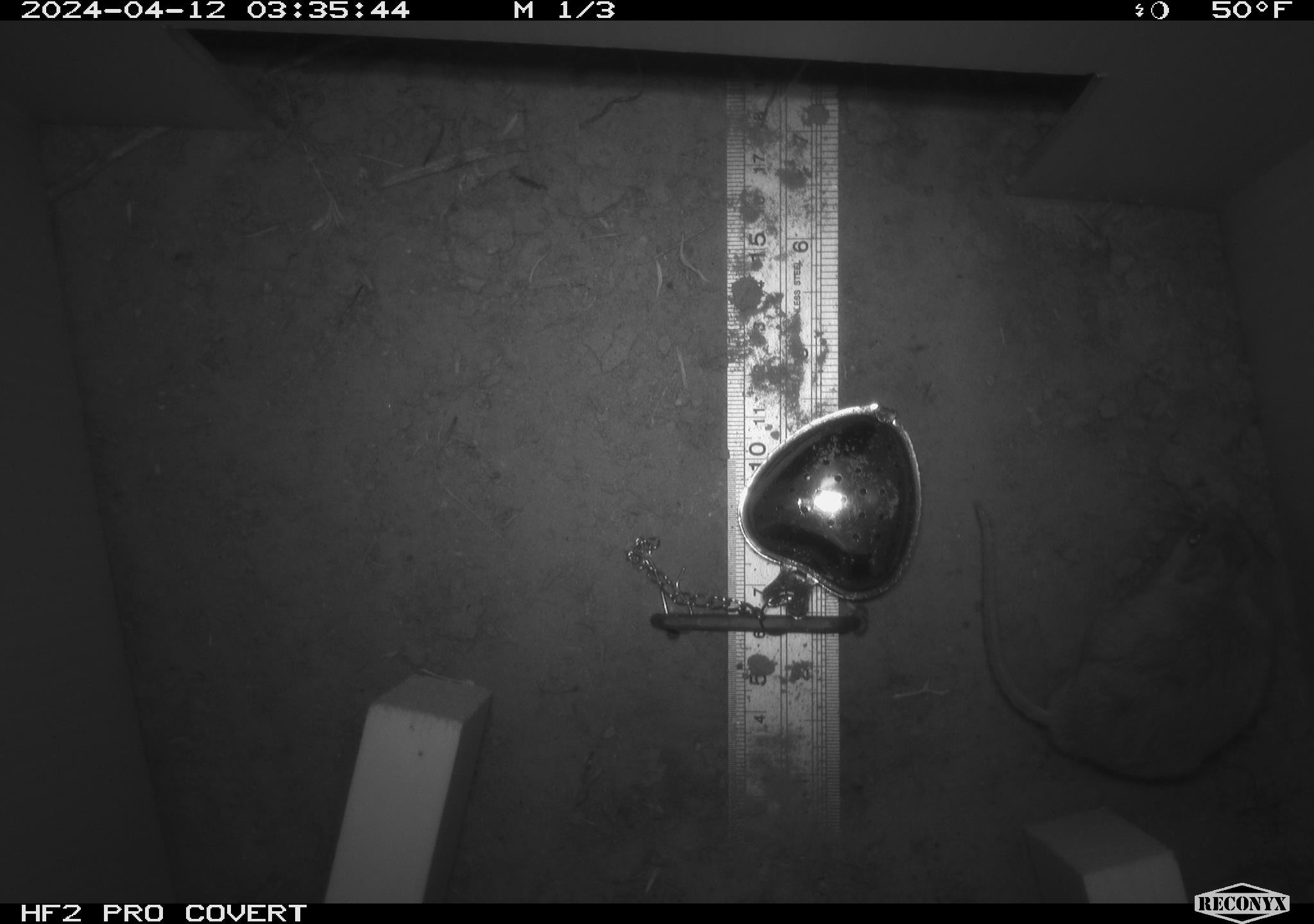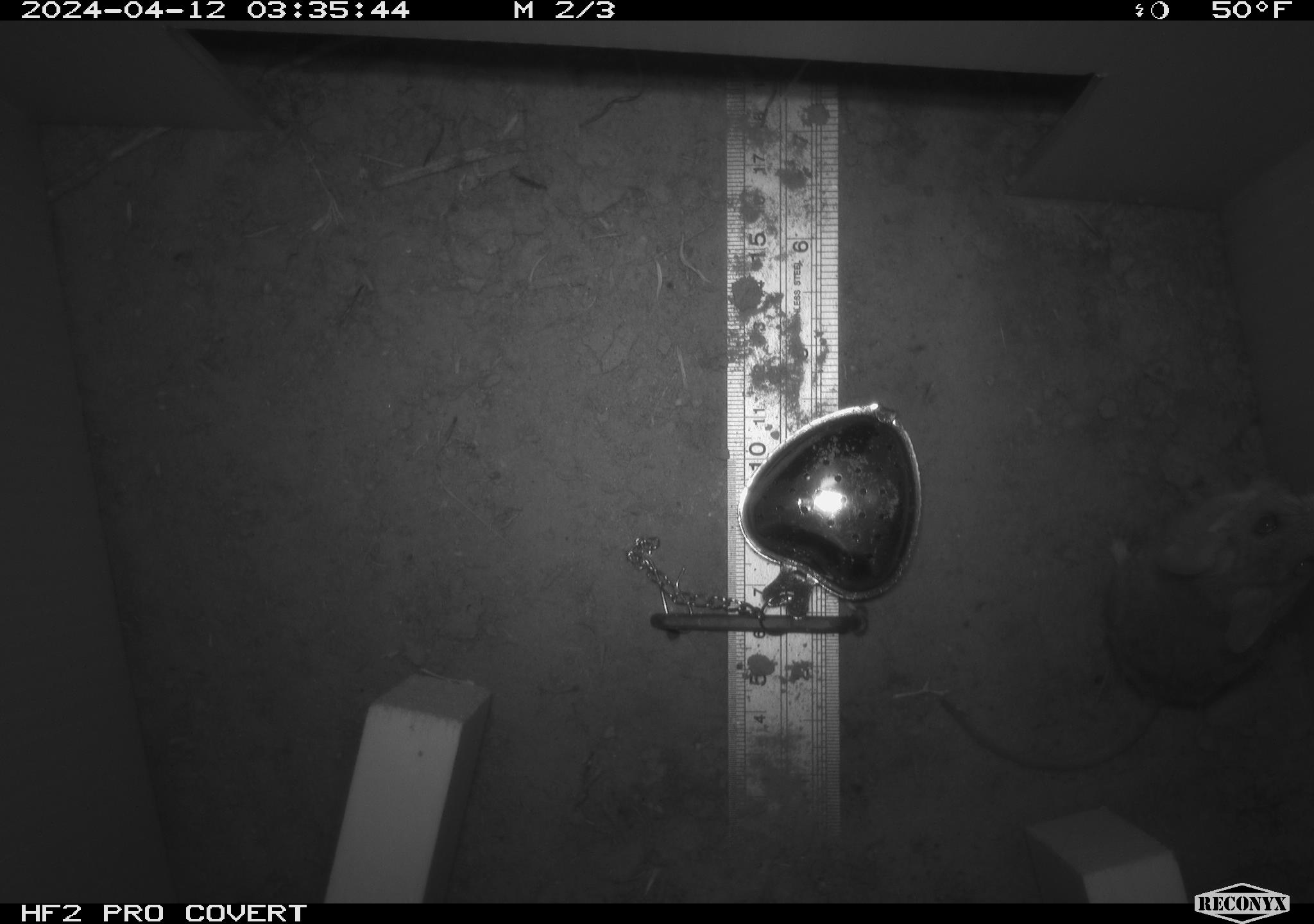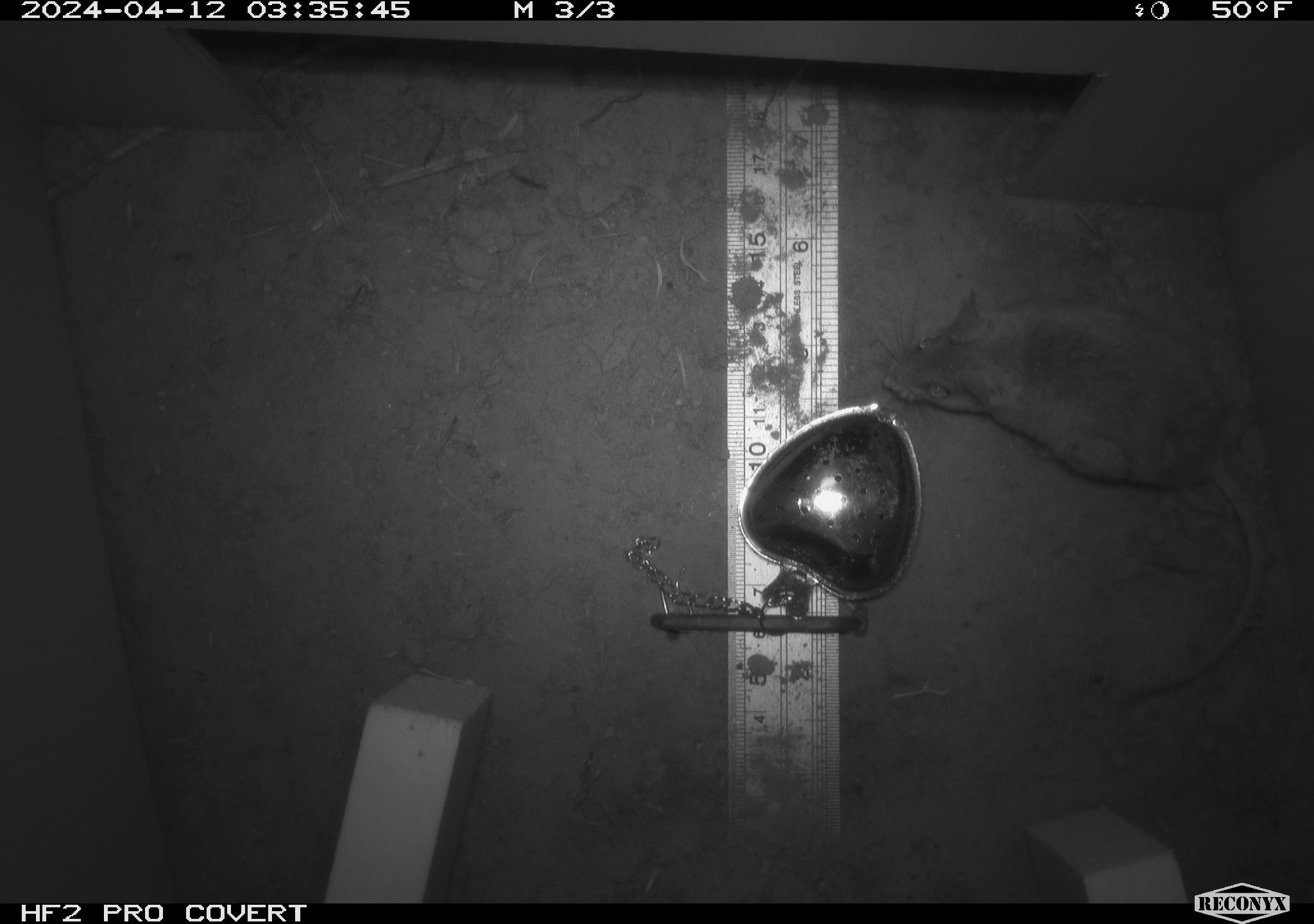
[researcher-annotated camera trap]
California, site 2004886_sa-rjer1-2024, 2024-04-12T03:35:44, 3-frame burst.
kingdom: Animalia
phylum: Chordata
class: Mammalia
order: Rodentia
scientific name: Rodentia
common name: mouse species